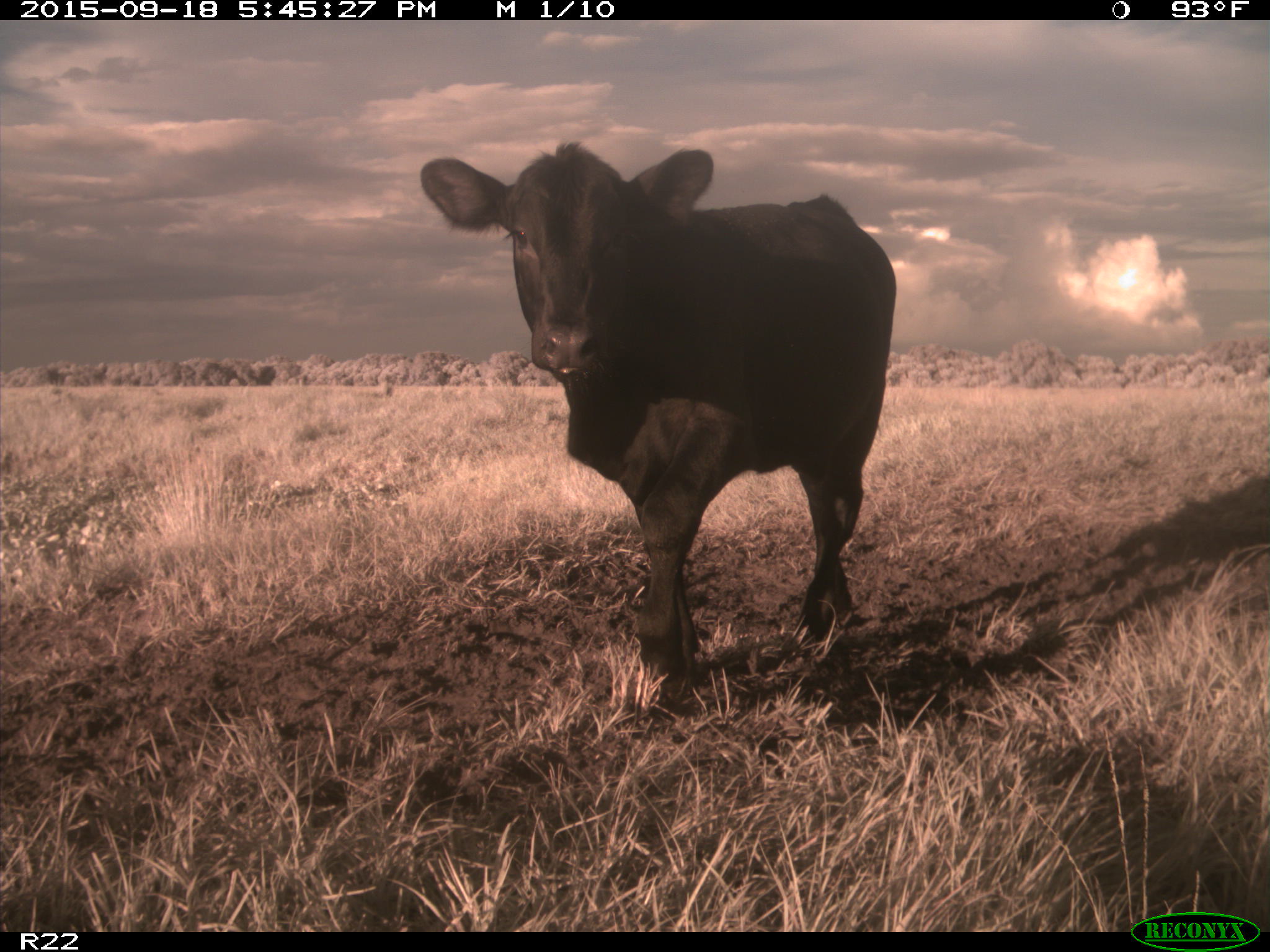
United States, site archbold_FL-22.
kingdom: Animalia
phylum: Chordata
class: Mammalia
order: Artiodactyla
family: Bovidae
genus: Bos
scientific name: Bos taurus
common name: domestic cow